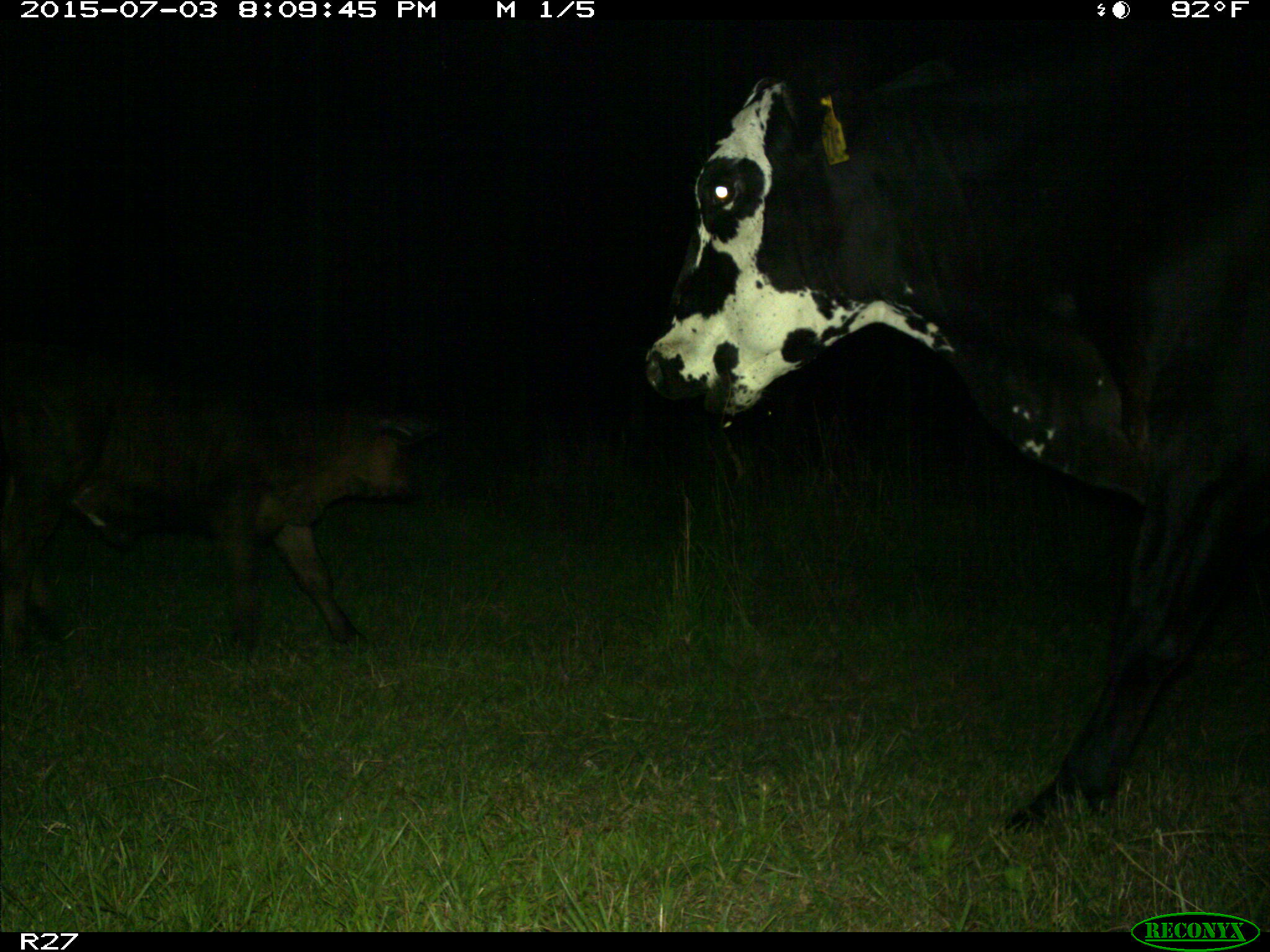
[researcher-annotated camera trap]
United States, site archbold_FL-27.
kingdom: Animalia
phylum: Chordata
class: Mammalia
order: Artiodactyla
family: Bovidae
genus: Bos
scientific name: Bos taurus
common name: domestic cow